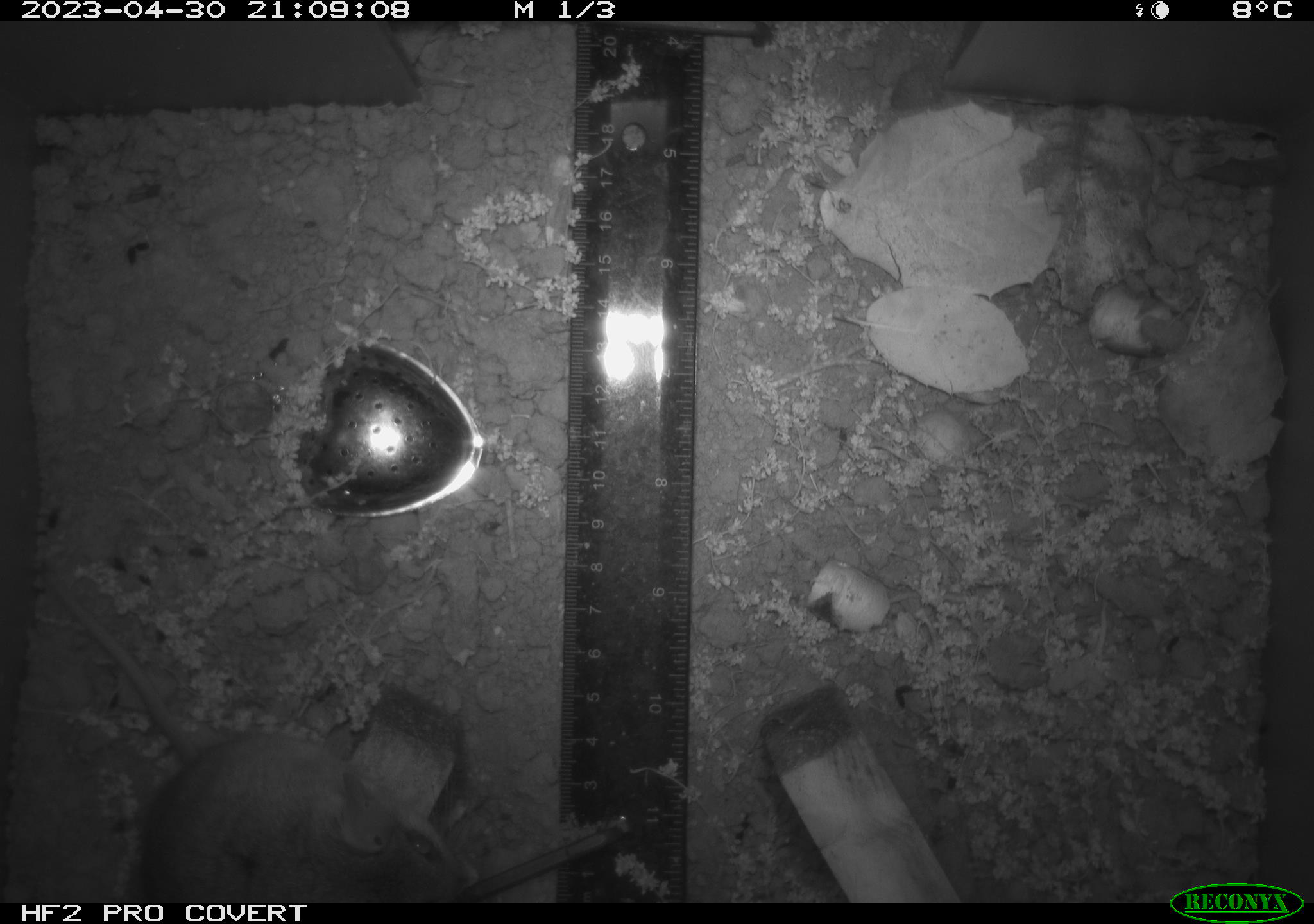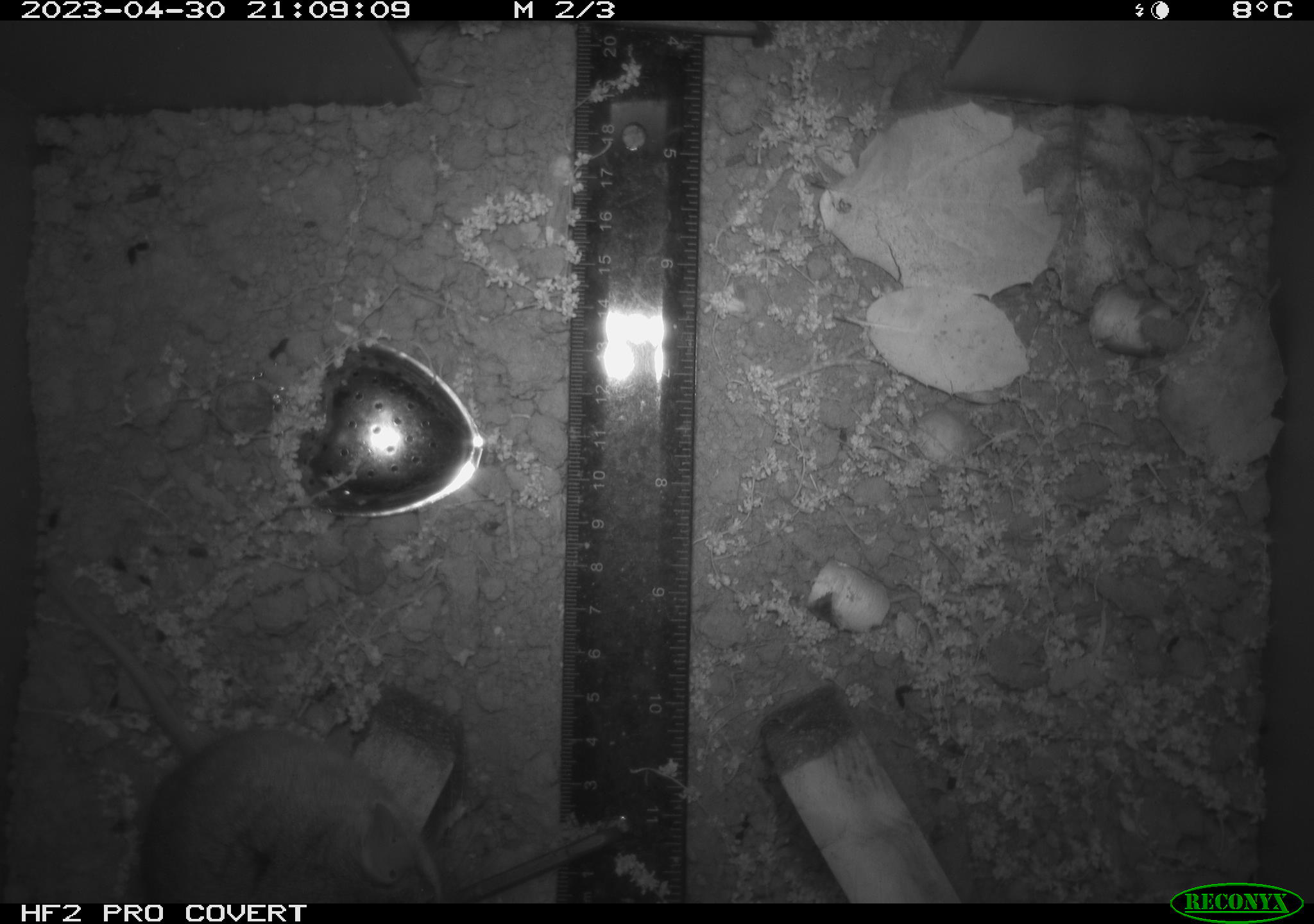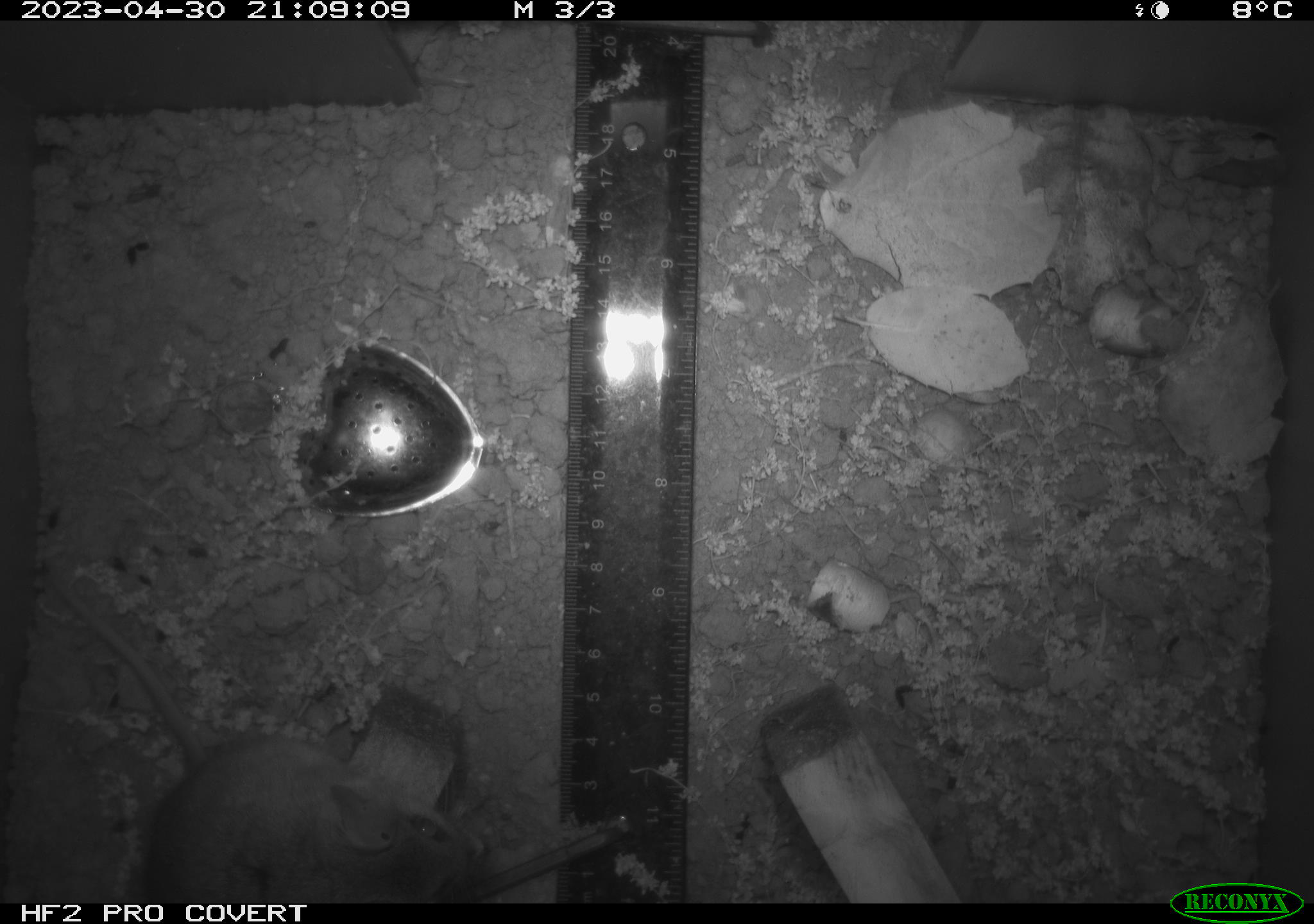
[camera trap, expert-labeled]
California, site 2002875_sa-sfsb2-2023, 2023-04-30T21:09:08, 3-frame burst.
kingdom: Animalia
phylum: Chordata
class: Mammalia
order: Rodentia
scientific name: Rodentia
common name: mouse species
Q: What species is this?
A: Mouse species (Rodentia).